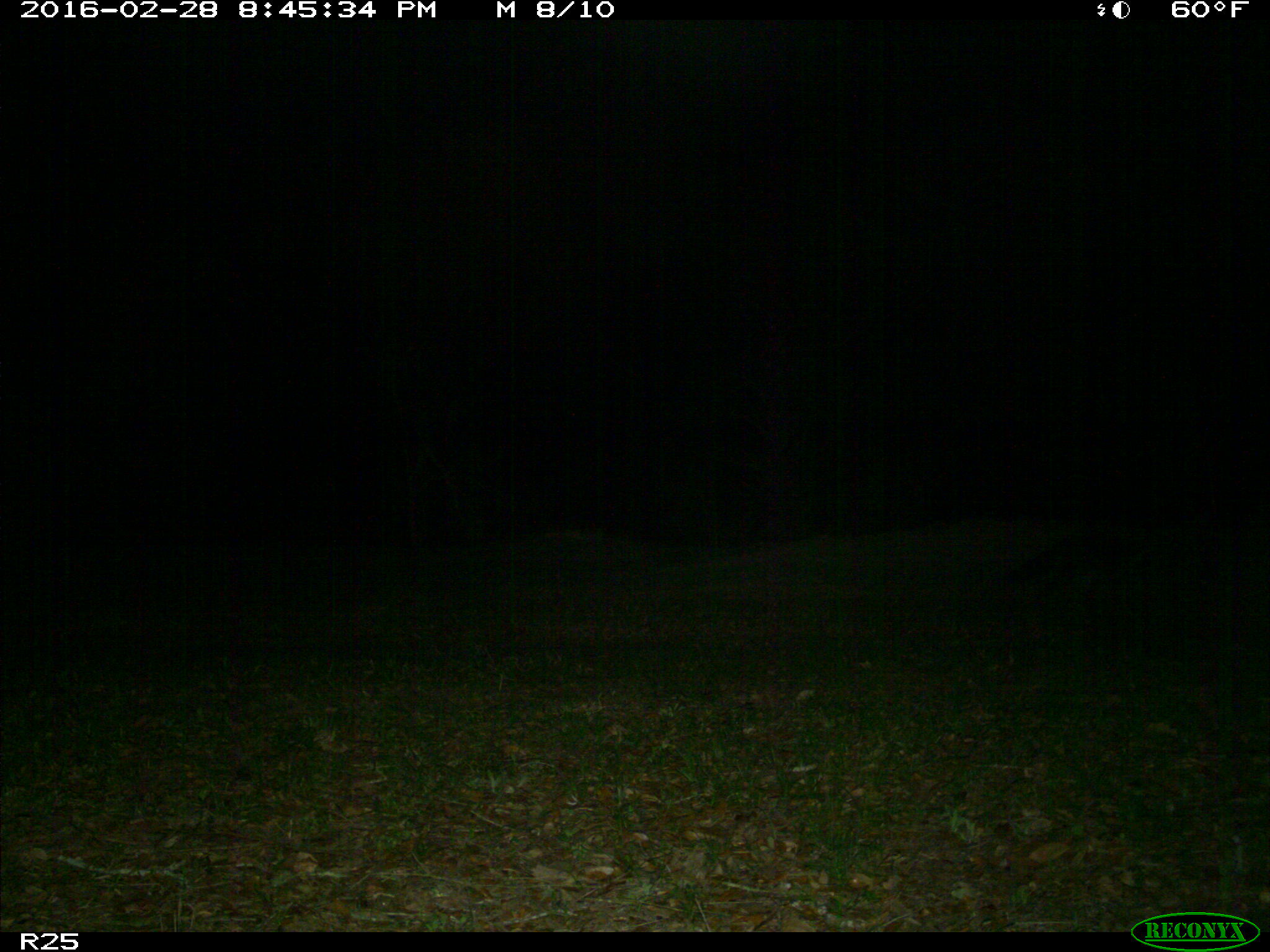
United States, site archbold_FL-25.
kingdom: Animalia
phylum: Chordata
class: Mammalia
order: Carnivora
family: Procyonidae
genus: Procyon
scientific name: Procyon lotor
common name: common raccoon